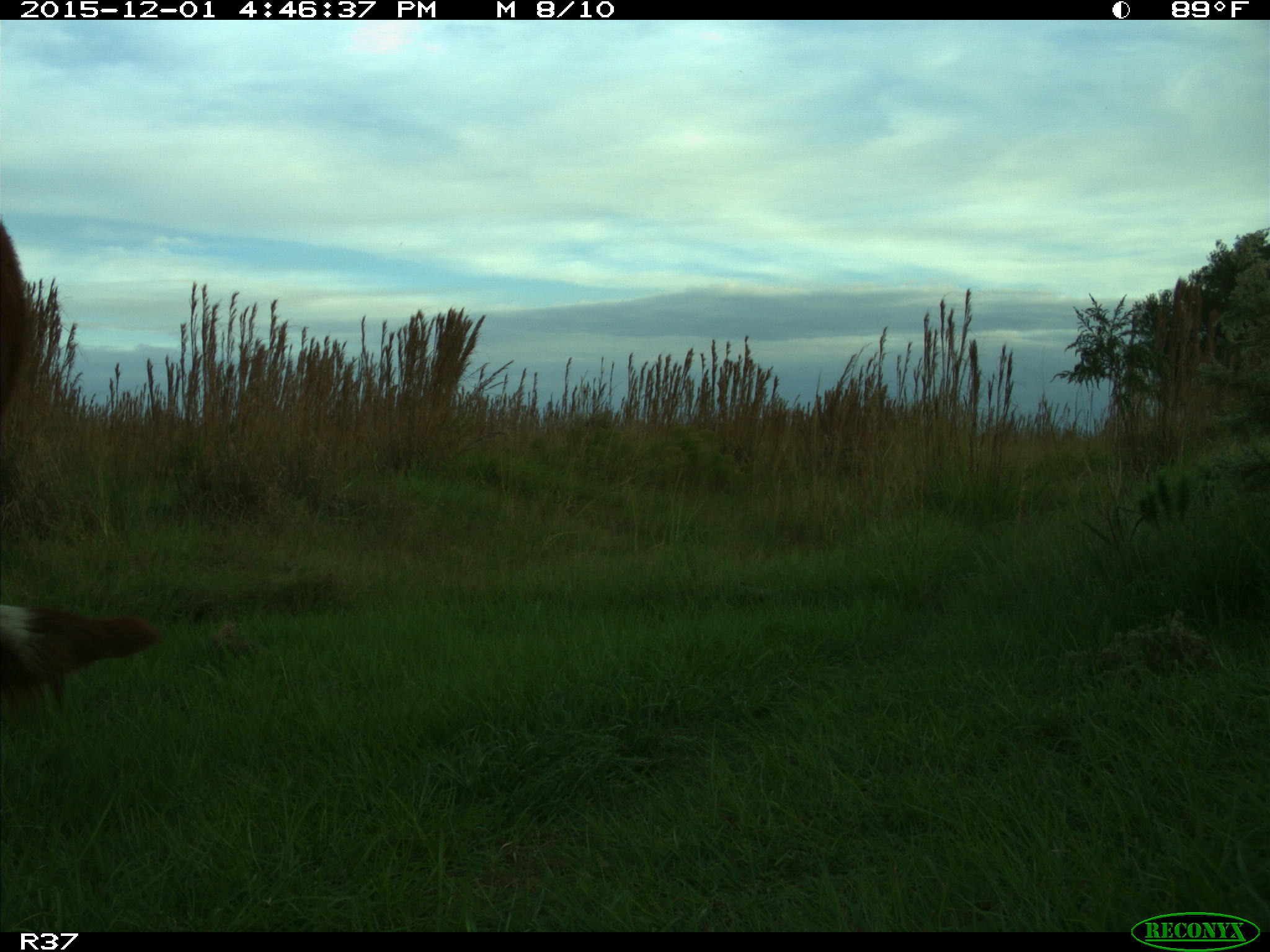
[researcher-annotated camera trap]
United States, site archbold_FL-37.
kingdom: Animalia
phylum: Chordata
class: Mammalia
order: Artiodactyla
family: Bovidae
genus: Bos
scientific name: Bos taurus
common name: domestic cow